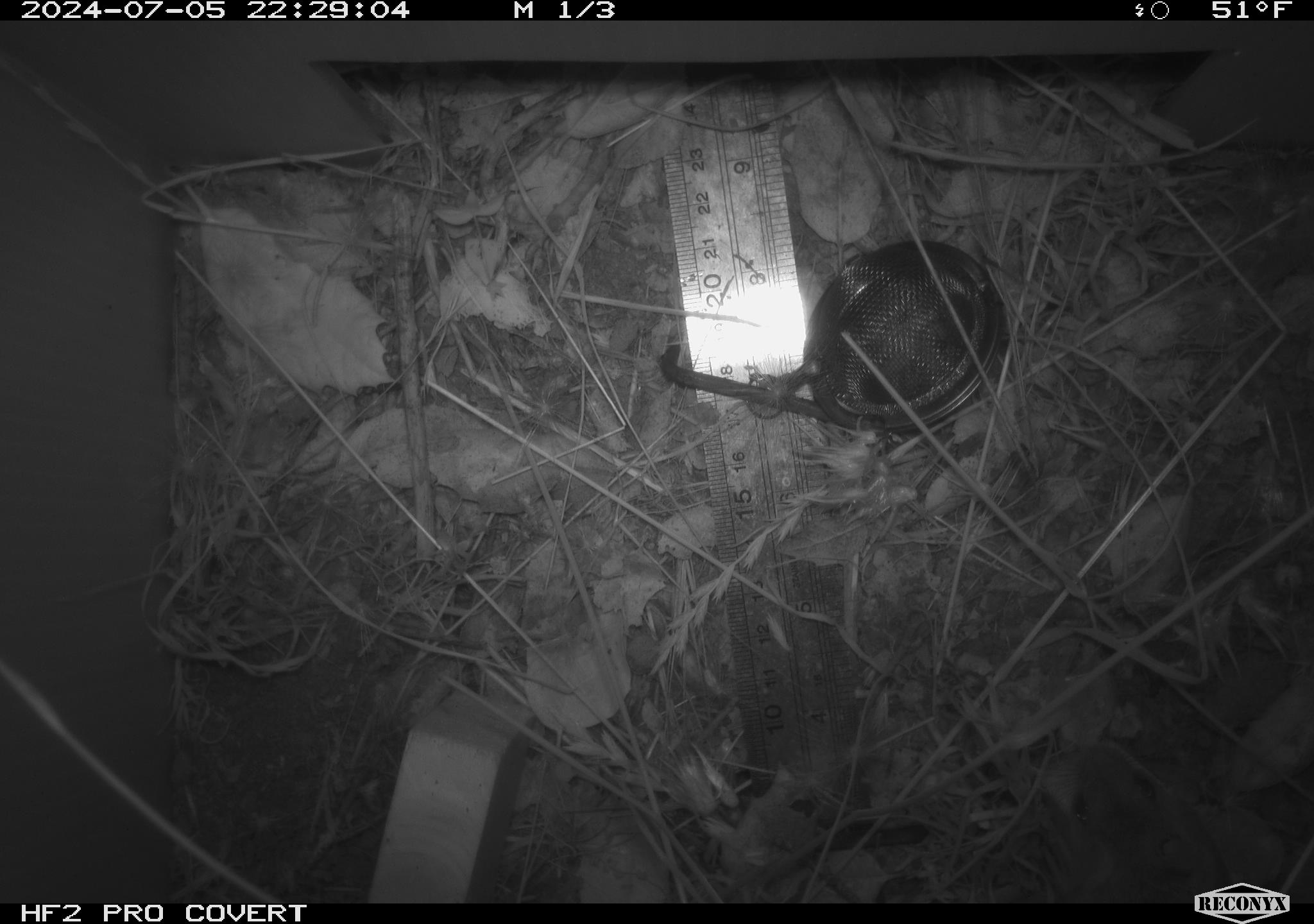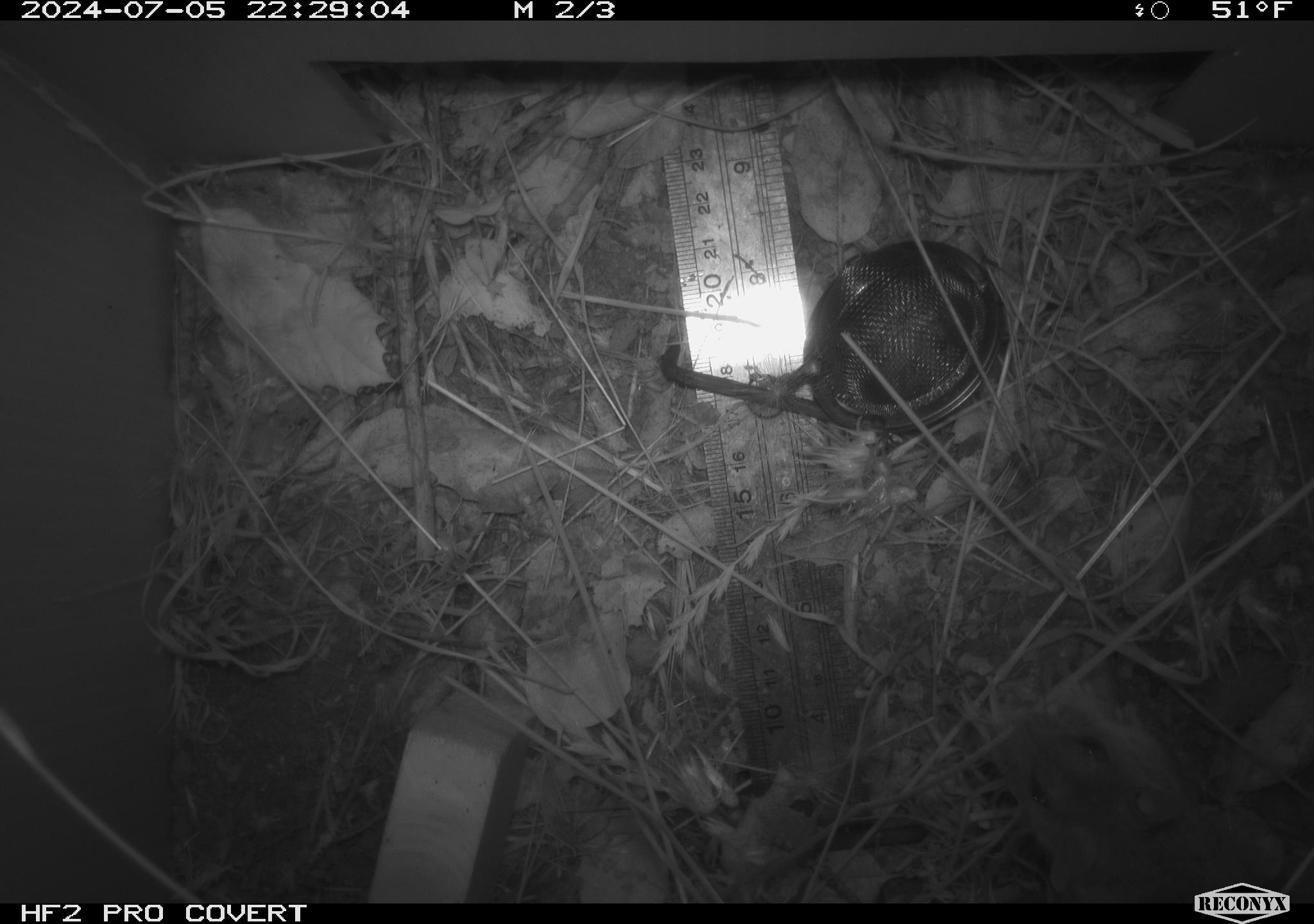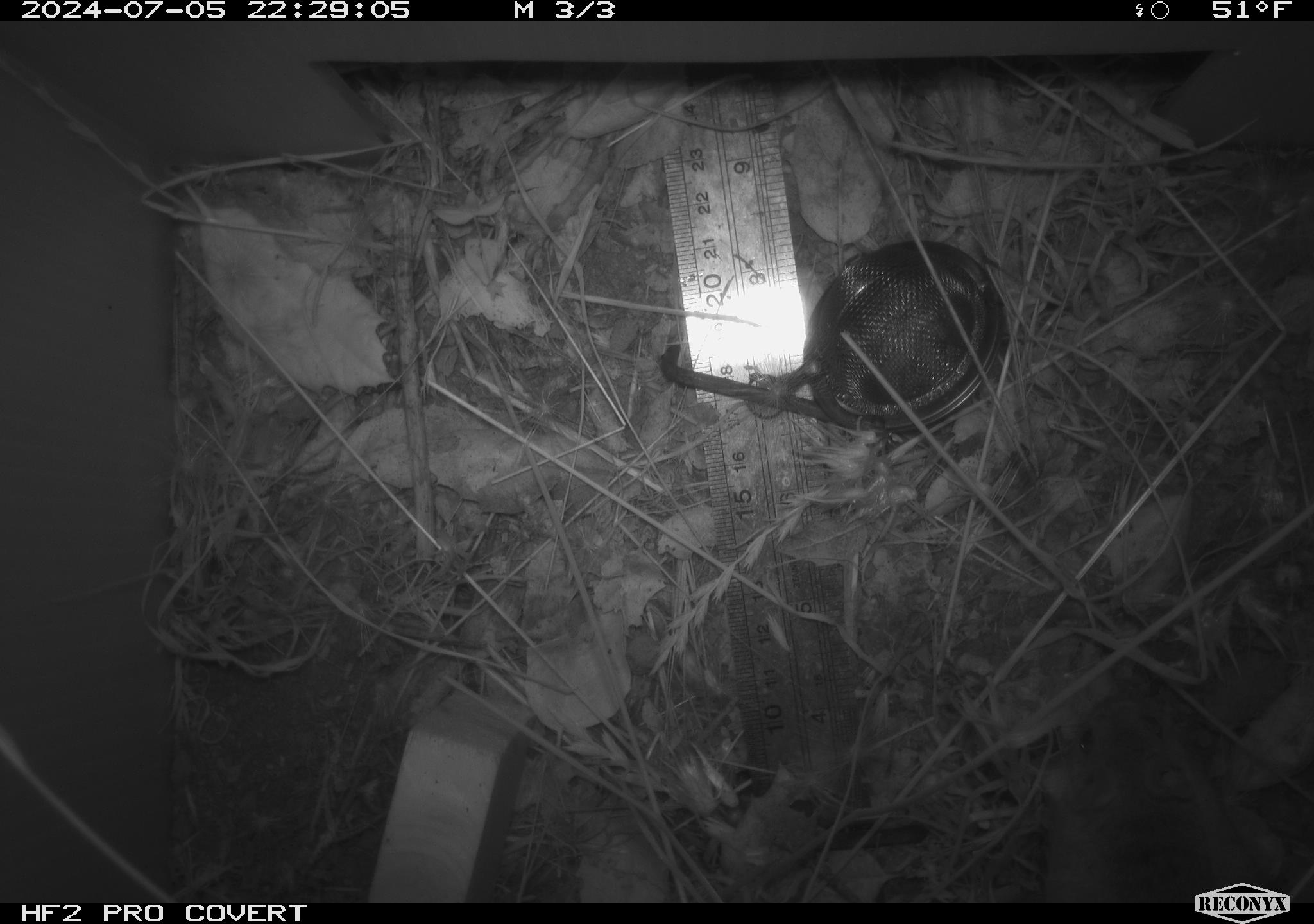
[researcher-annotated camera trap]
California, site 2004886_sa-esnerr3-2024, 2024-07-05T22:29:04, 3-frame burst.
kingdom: Animalia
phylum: Chordata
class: Mammalia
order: Rodentia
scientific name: Rodentia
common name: rodent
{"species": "rodent (Rodentia)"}